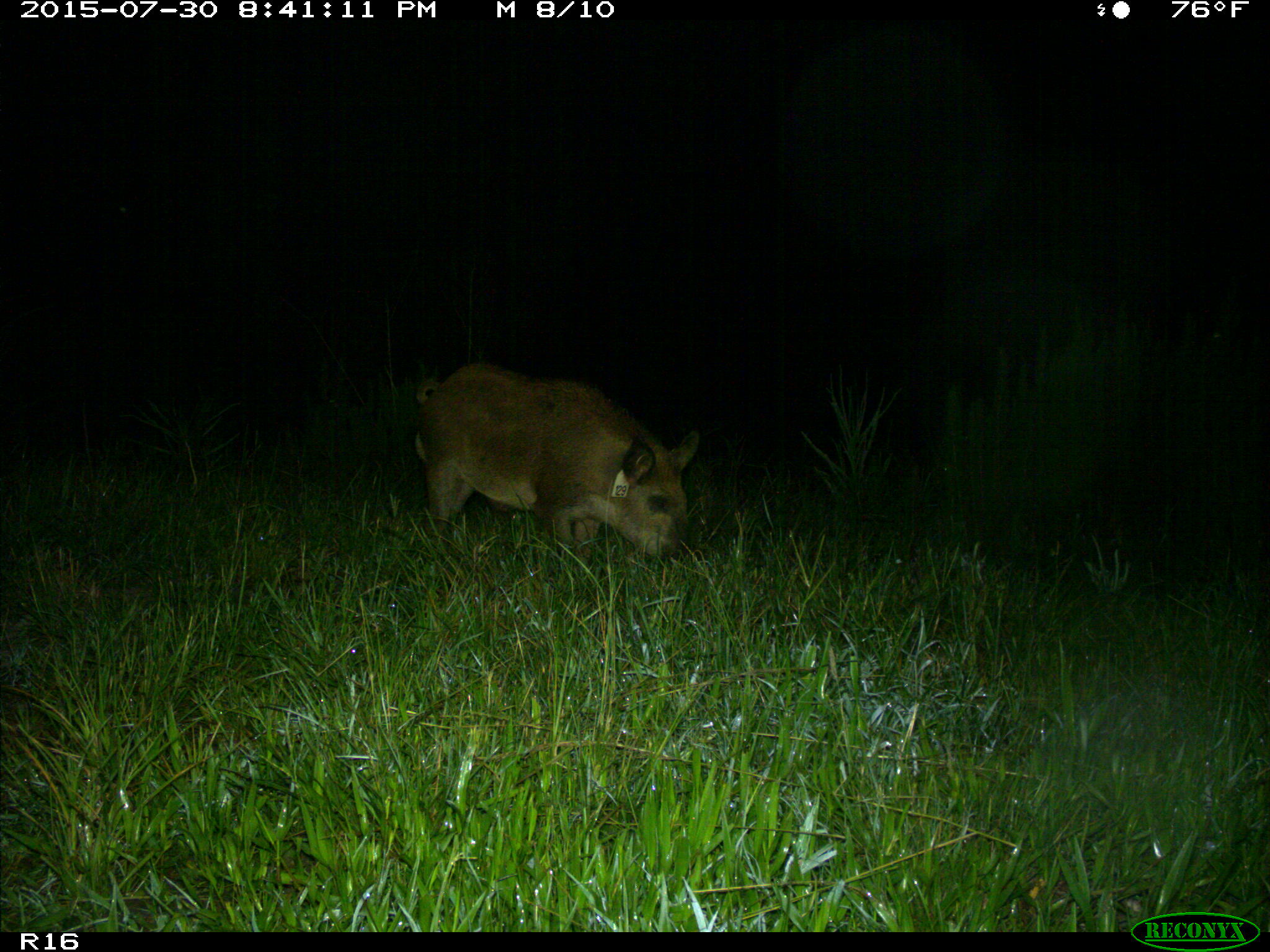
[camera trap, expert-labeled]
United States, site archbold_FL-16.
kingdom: Animalia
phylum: Chordata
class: Mammalia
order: Artiodactyla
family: Suidae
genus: Sus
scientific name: Sus scrofa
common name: wild boar